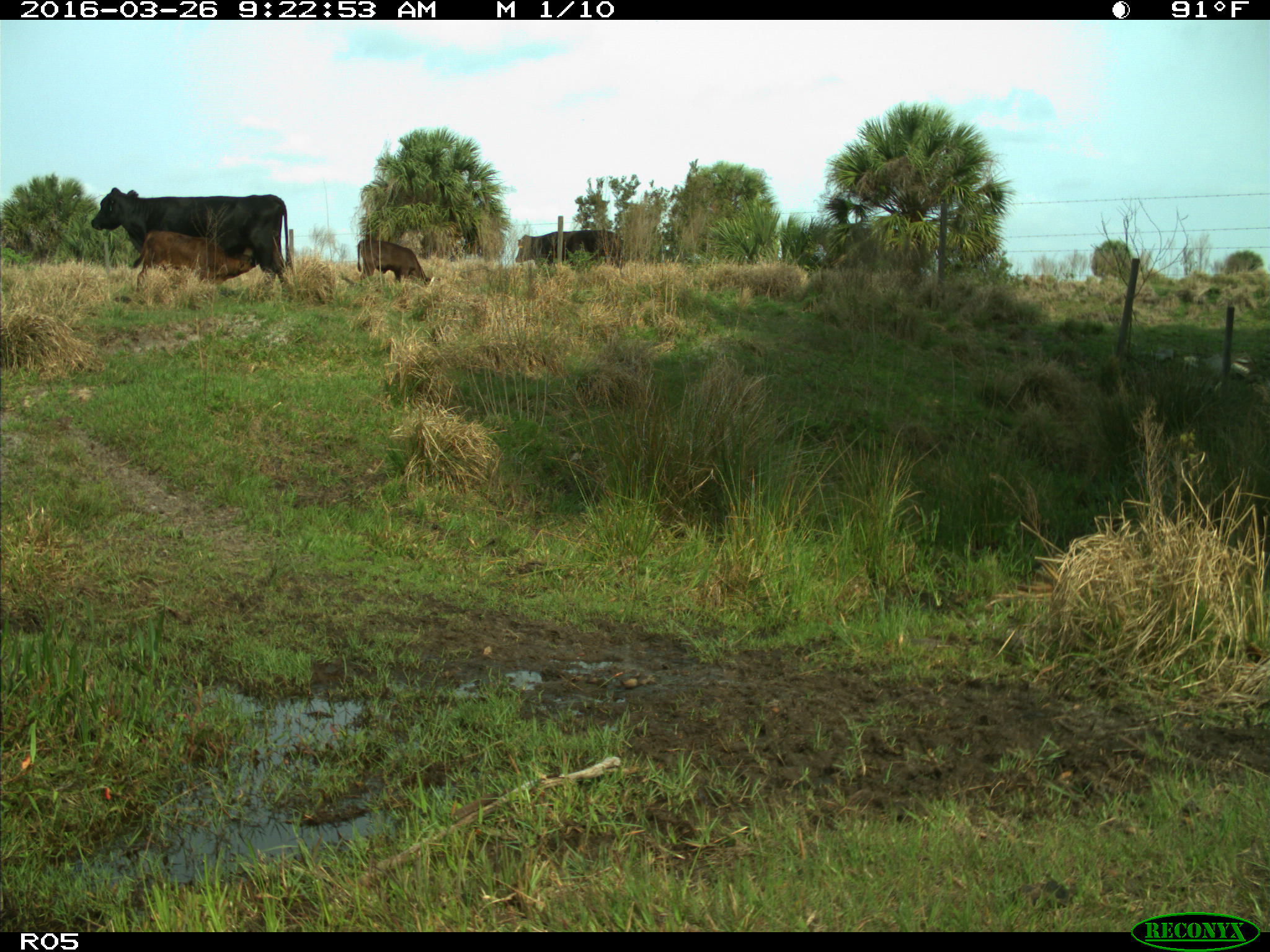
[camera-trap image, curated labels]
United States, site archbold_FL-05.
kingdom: Animalia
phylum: Chordata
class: Mammalia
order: Artiodactyla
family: Bovidae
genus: Bos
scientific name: Bos taurus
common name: domestic cow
Bos taurus (domestic cow).